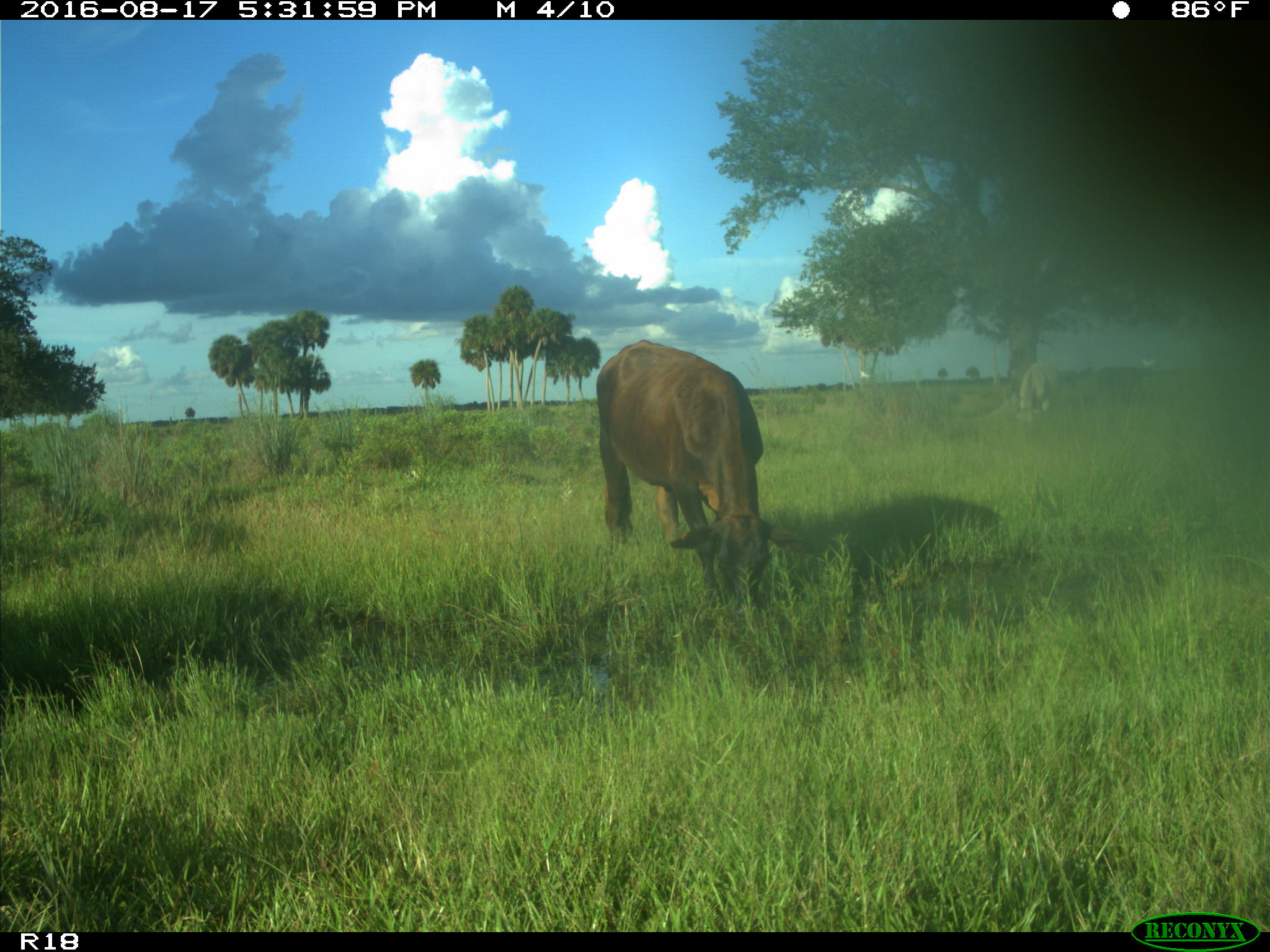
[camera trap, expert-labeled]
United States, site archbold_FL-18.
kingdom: Animalia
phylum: Chordata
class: Mammalia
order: Artiodactyla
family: Bovidae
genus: Bos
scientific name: Bos taurus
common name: domestic cow